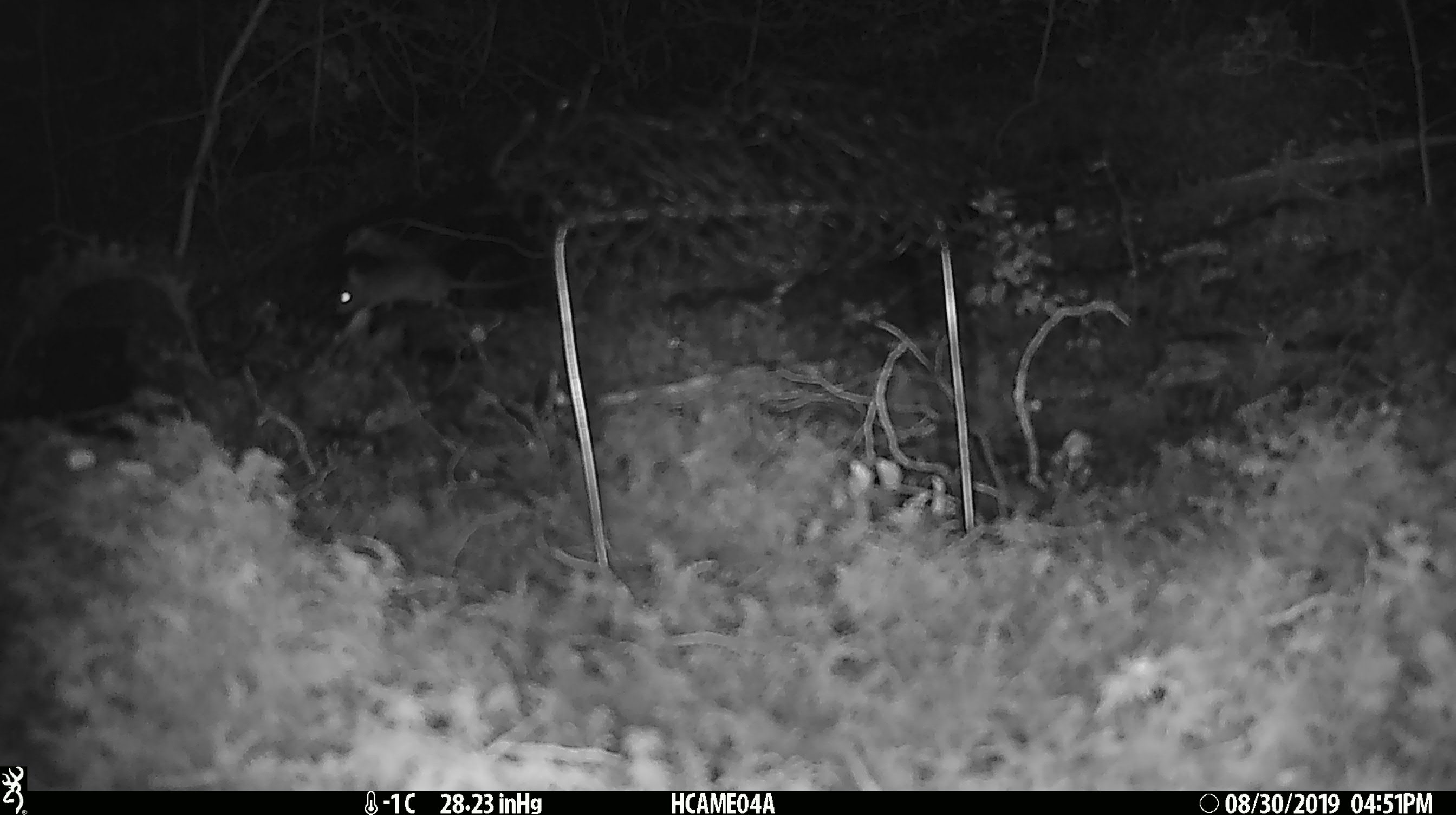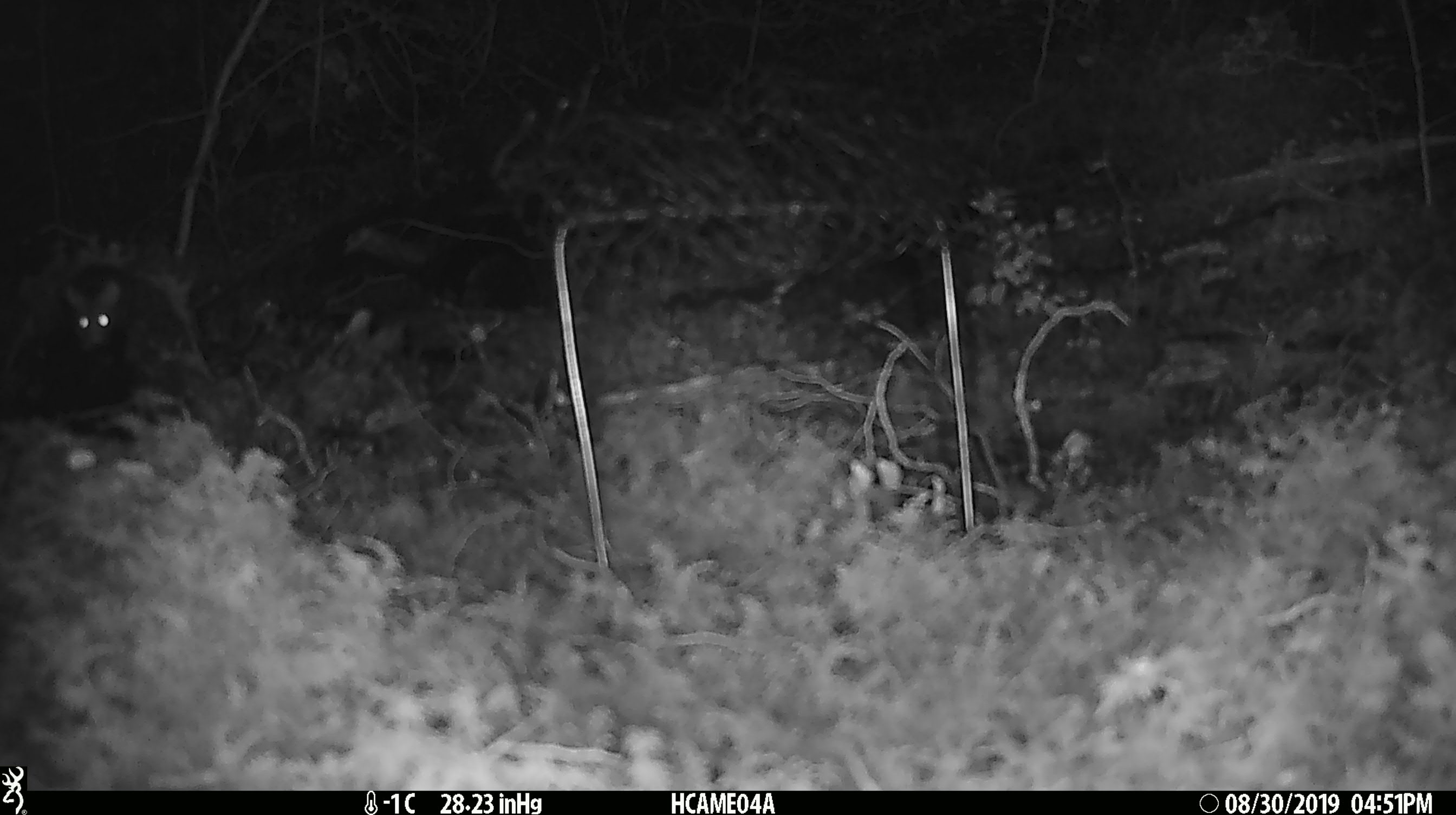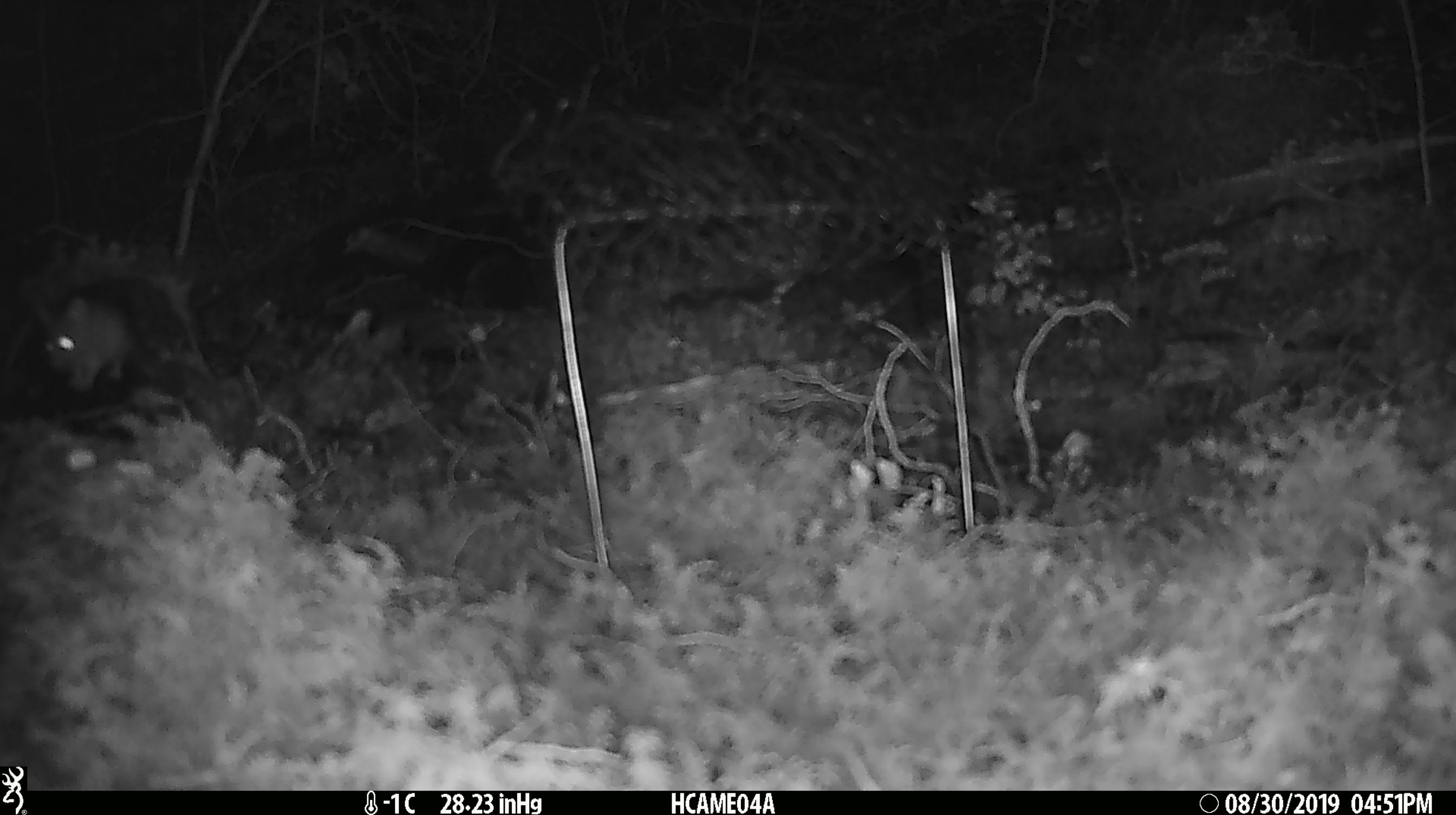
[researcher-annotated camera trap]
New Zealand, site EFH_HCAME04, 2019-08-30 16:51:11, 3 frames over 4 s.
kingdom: Animalia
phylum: Chordata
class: Mammalia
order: Rodentia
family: Muridae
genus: Mus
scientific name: Mus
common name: mouse